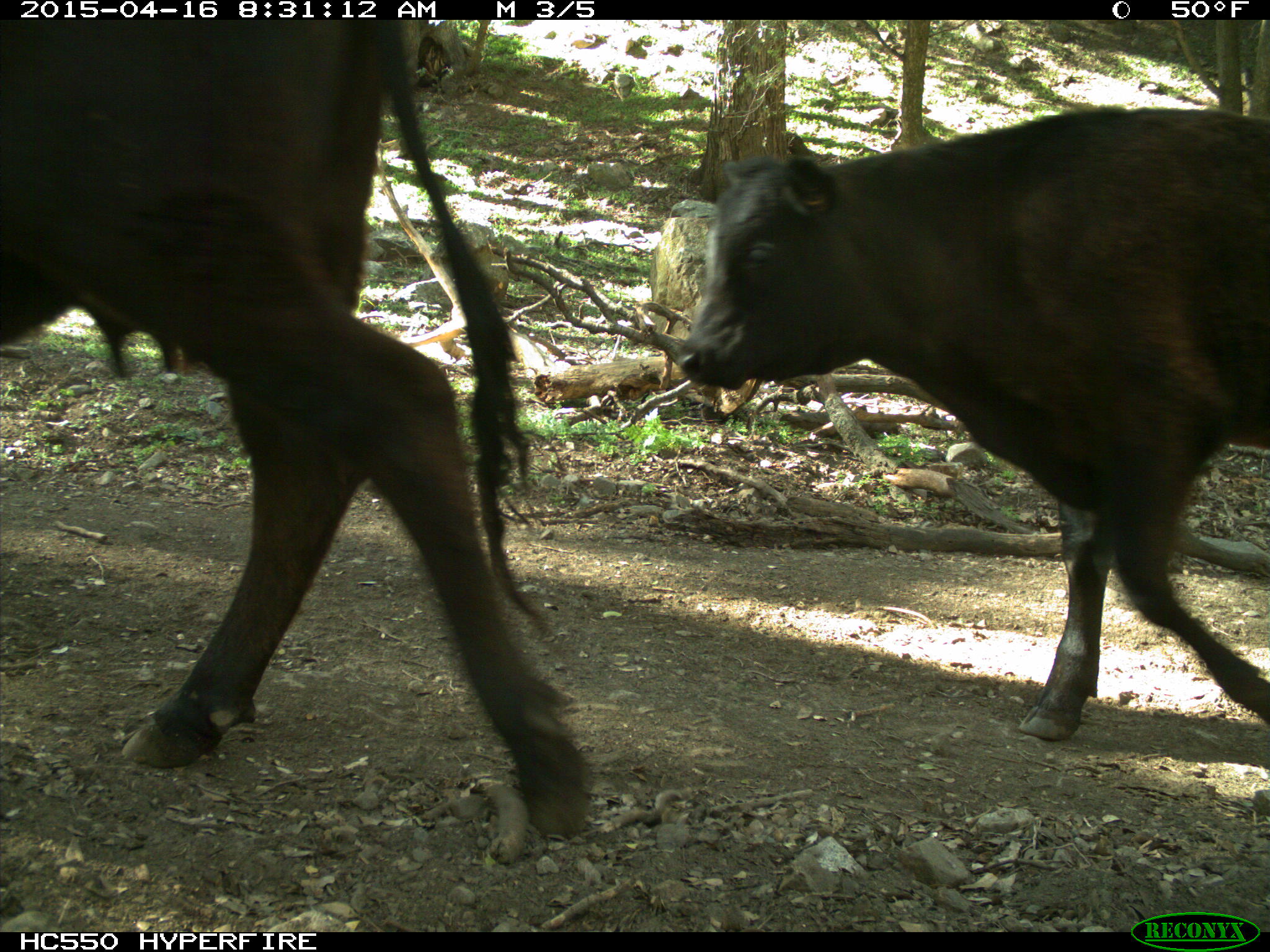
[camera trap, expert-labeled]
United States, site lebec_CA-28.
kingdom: Animalia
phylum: Chordata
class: Mammalia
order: Artiodactyla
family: Bovidae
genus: Bos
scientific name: Bos taurus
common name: domestic cow